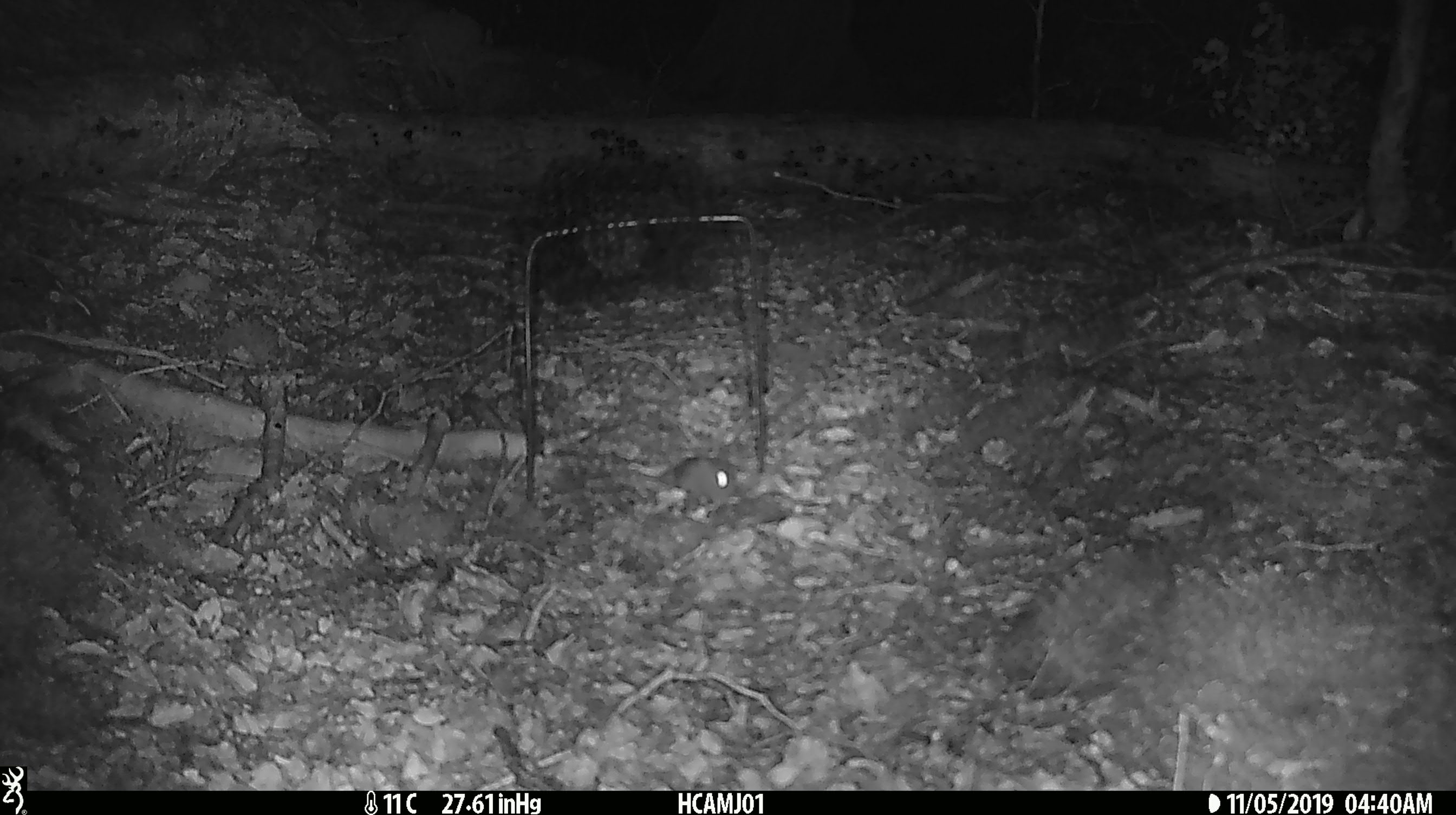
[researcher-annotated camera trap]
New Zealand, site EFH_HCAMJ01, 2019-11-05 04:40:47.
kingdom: Animalia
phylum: Chordata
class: Mammalia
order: Rodentia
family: Muridae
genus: Mus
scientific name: Mus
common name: mouse